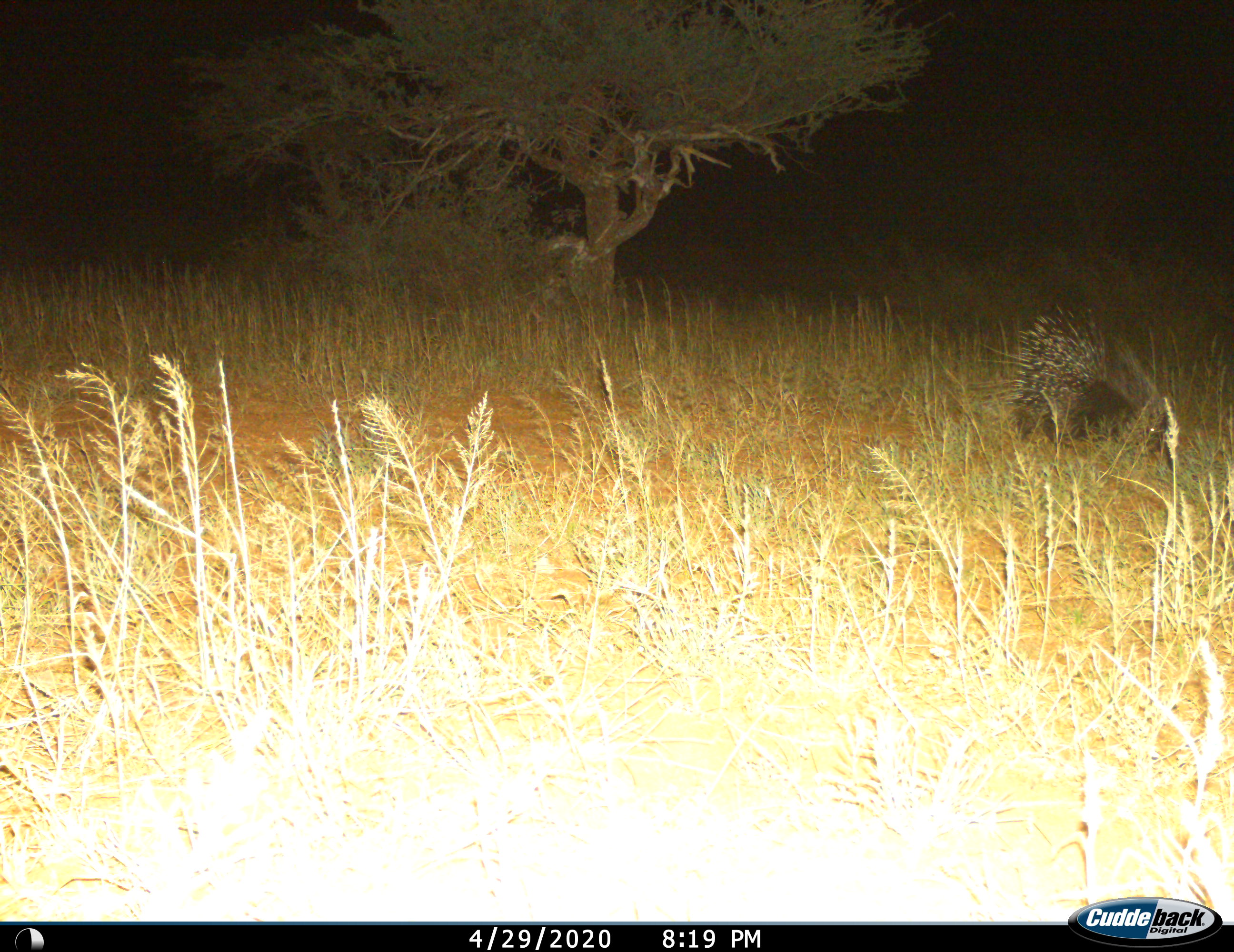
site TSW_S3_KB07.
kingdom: Animalia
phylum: Chordata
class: Mammalia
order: Rodentia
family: Hystricidae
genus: Hystrix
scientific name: Hystrix cristata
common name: crested porcupine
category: porcupine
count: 1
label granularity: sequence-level